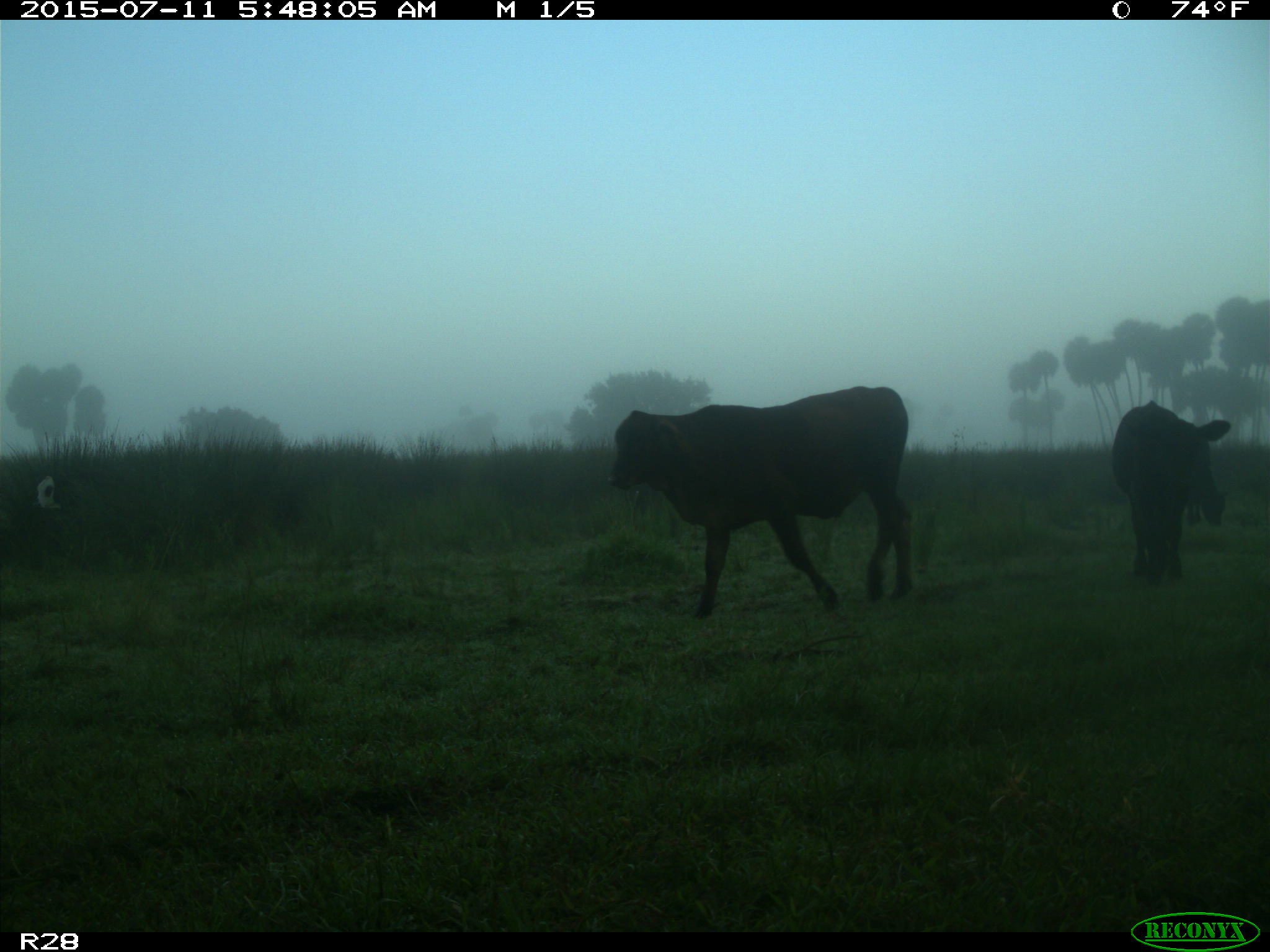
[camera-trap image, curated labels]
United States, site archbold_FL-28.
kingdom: Animalia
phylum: Chordata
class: Mammalia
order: Artiodactyla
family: Bovidae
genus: Bos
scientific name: Bos taurus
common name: domestic cow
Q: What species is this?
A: Bos taurus (domestic cow).